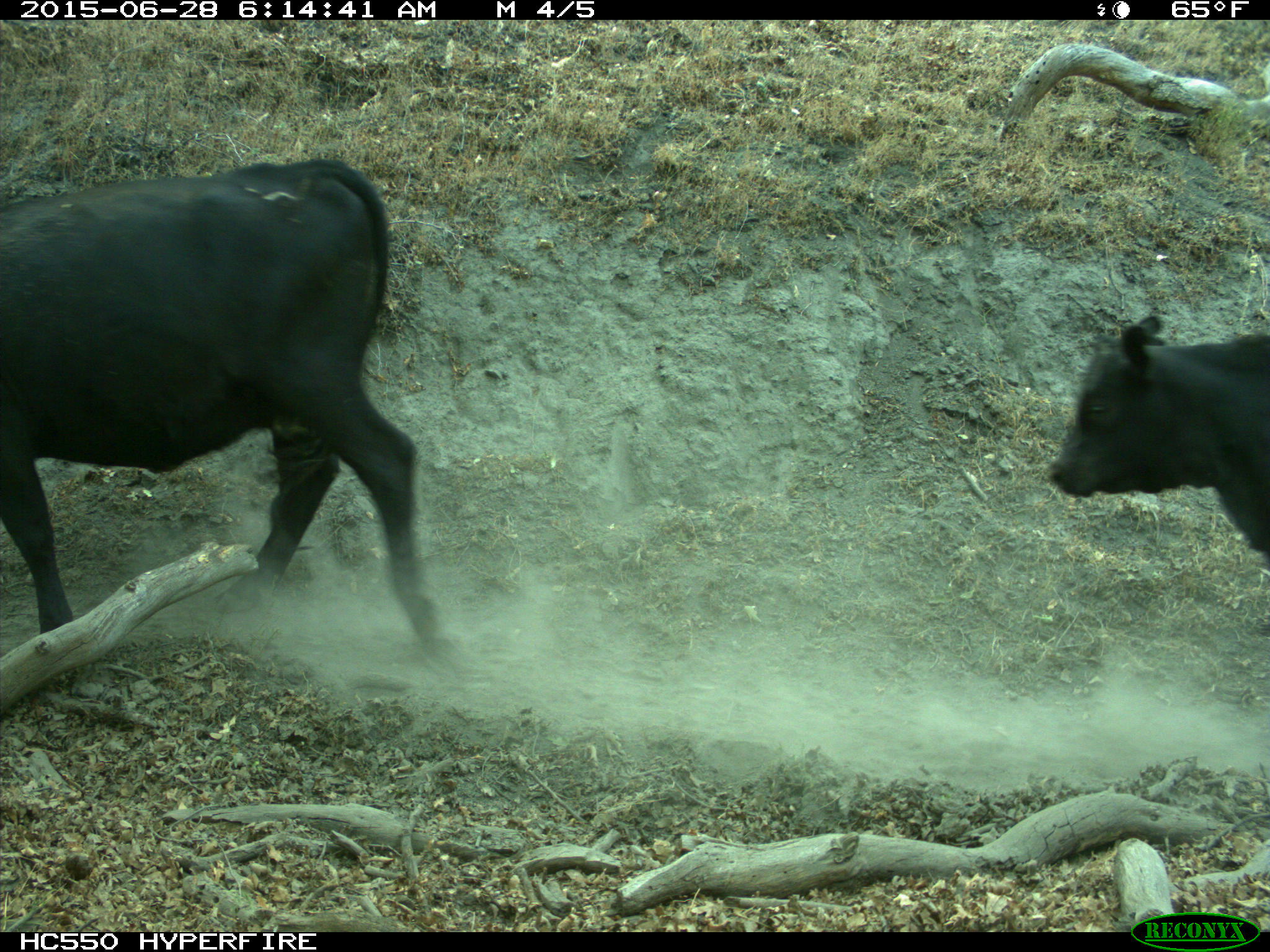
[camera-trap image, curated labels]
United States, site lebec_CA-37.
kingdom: Animalia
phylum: Chordata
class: Mammalia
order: Artiodactyla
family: Bovidae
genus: Bos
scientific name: Bos taurus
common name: domestic cow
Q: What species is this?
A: Bos taurus (domestic cow).